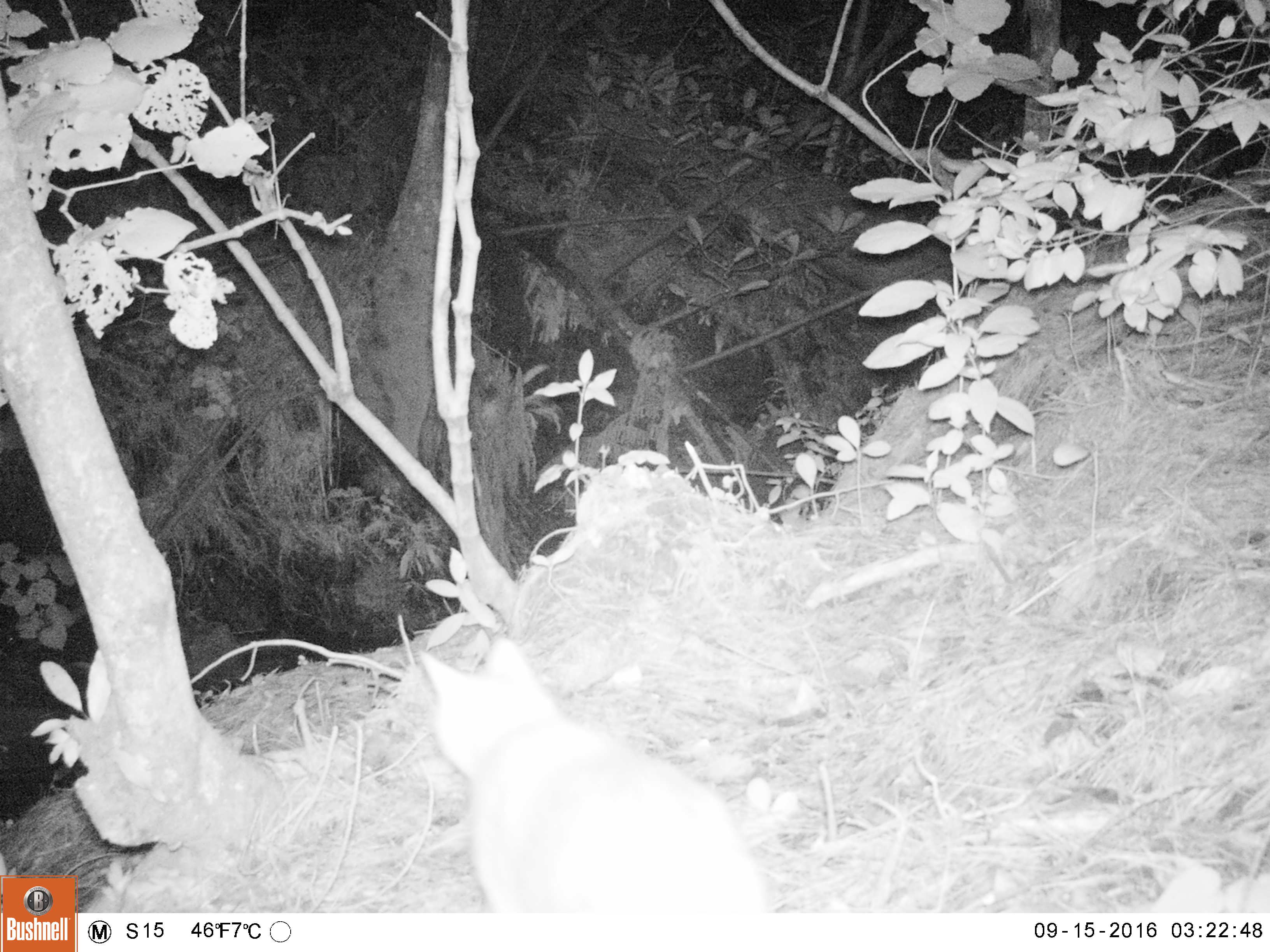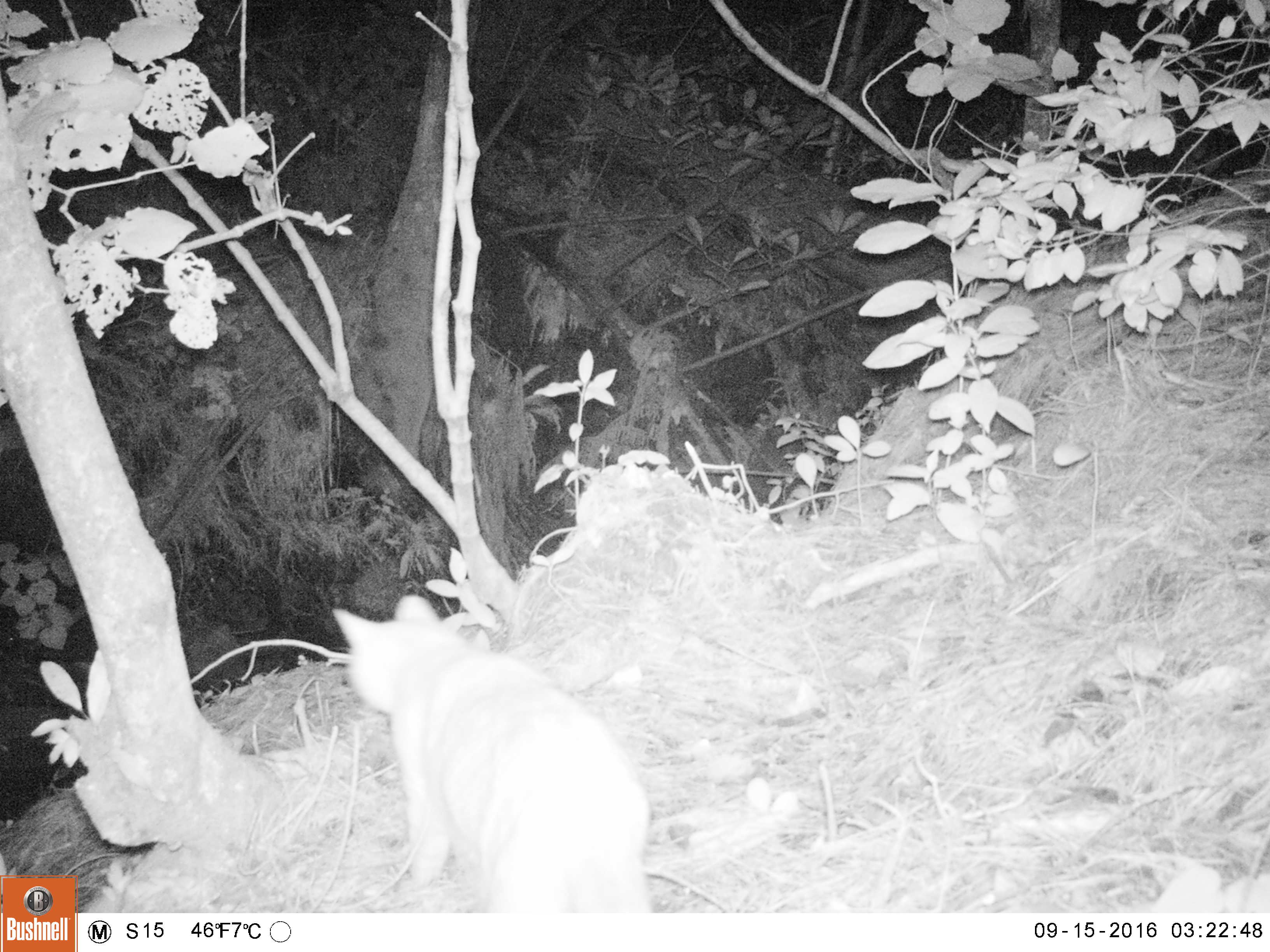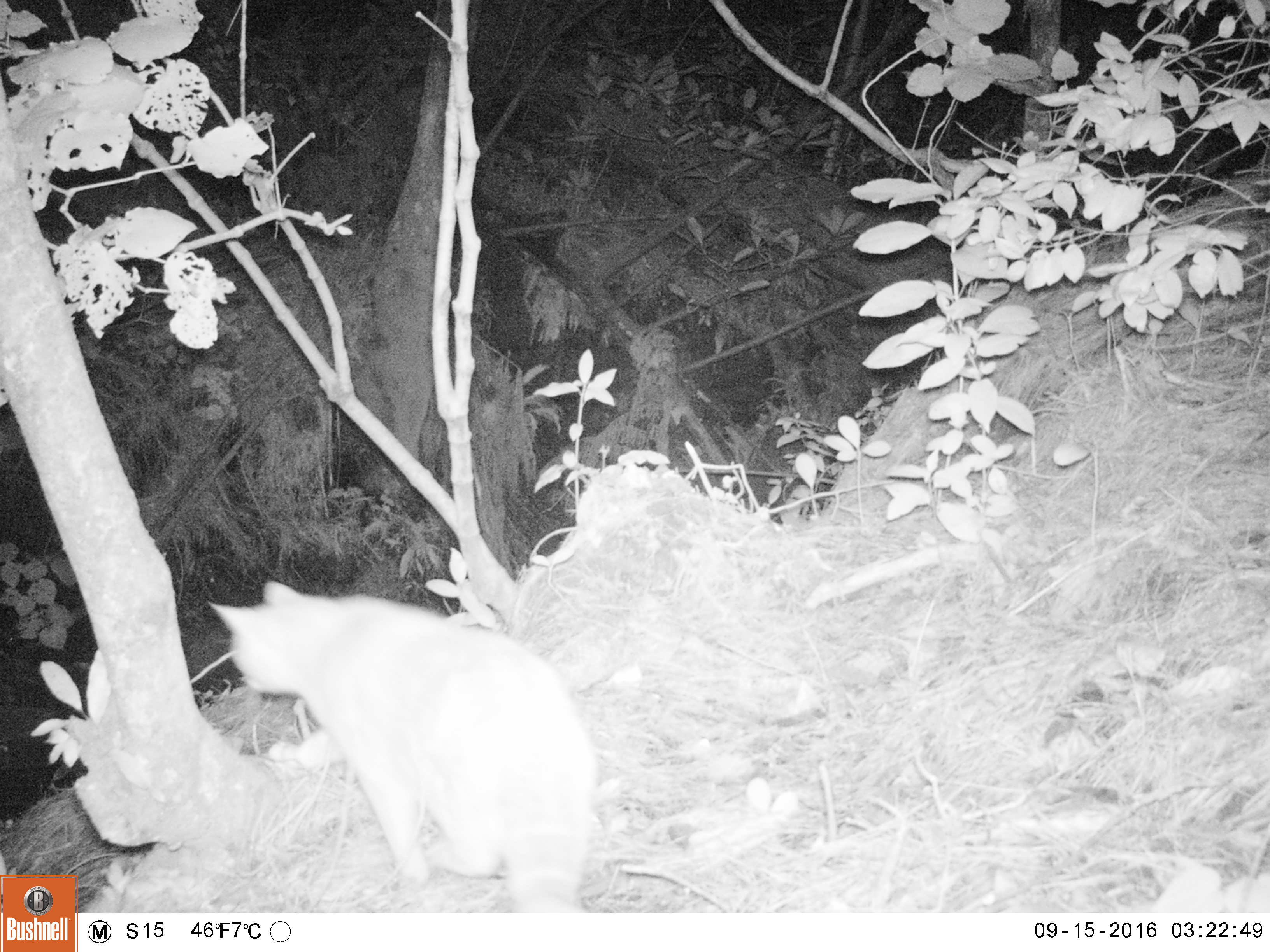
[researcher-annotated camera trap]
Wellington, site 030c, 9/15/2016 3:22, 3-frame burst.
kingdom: Animalia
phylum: Chordata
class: Mammalia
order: Carnivora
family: Felidae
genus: Felis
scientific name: Felis catus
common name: cat